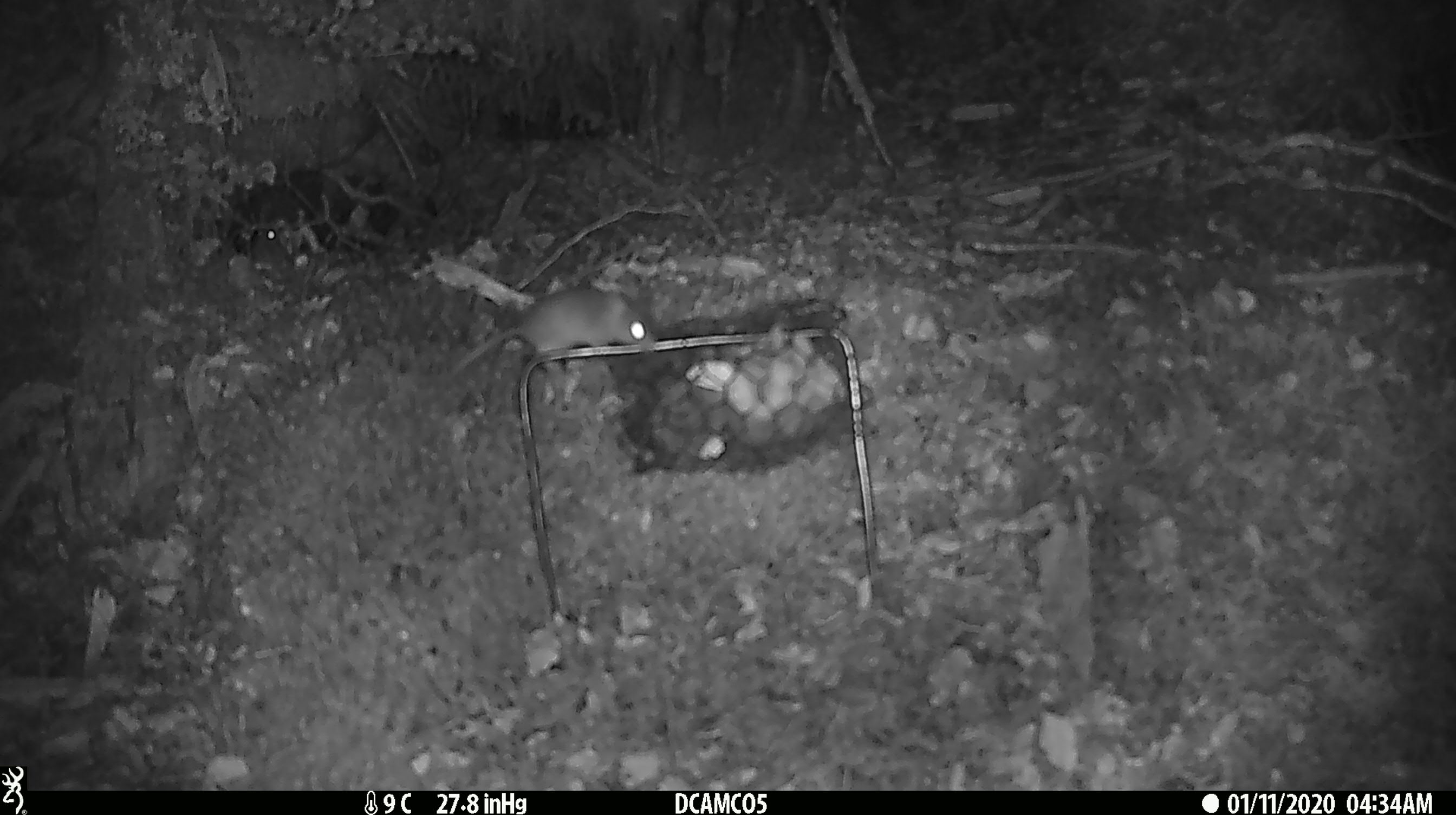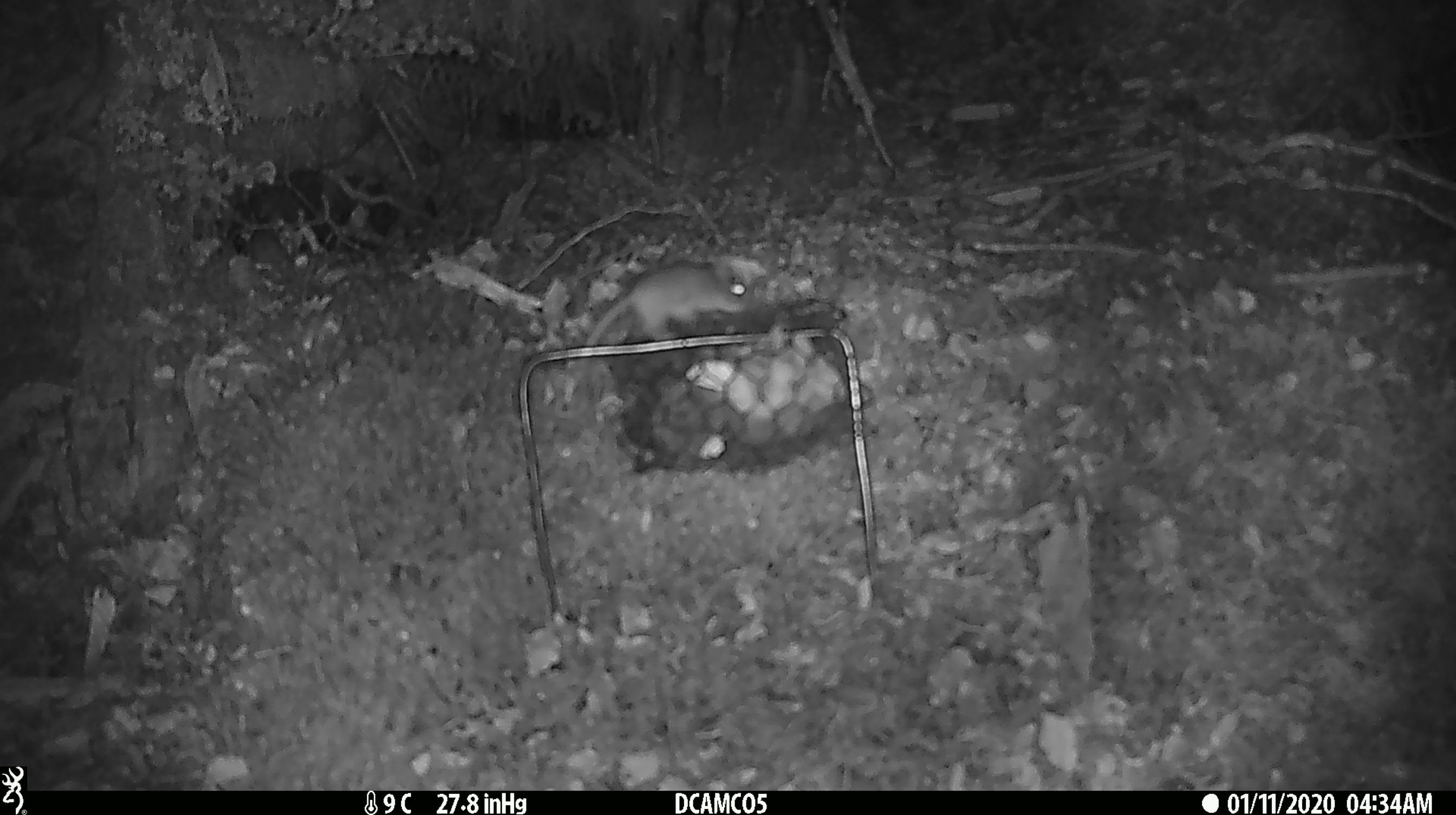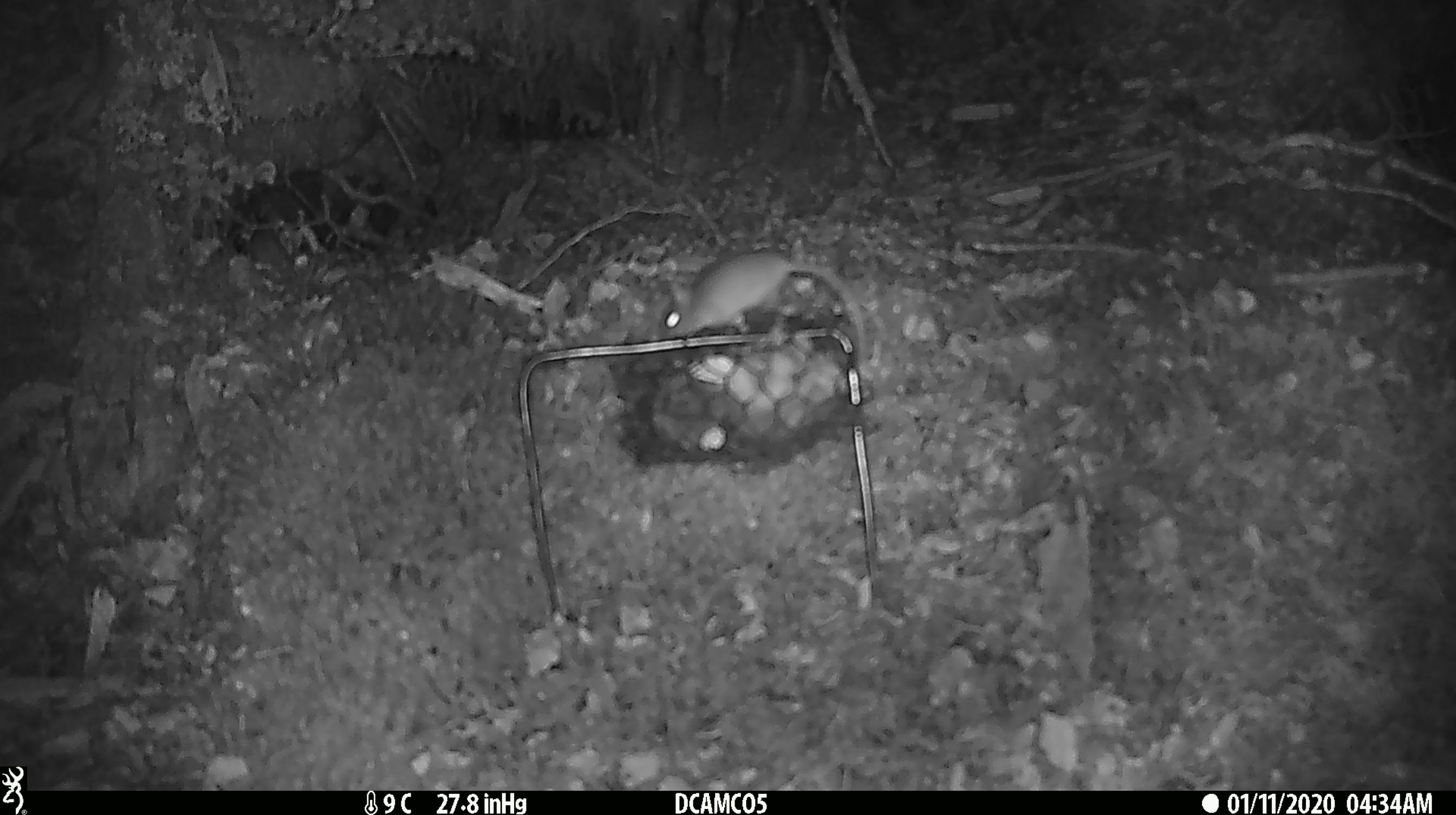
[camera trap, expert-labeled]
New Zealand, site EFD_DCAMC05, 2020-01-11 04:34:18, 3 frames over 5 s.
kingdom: Animalia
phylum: Chordata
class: Mammalia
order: Rodentia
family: Muridae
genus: Mus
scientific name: Mus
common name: mouse